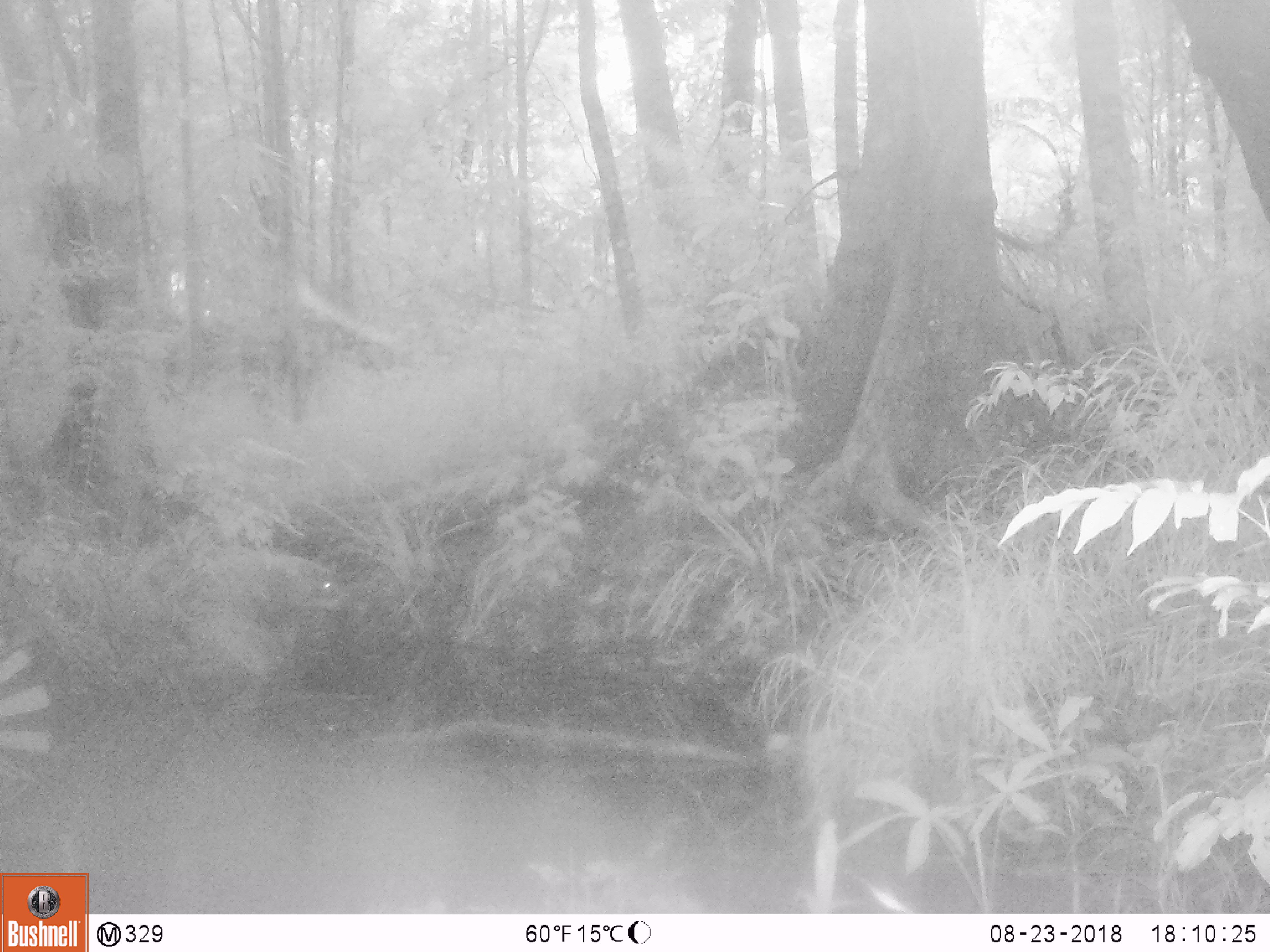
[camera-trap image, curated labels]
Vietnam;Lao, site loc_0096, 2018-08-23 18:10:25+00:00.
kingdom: Animalia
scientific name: Animalia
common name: animal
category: unidentified animal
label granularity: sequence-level